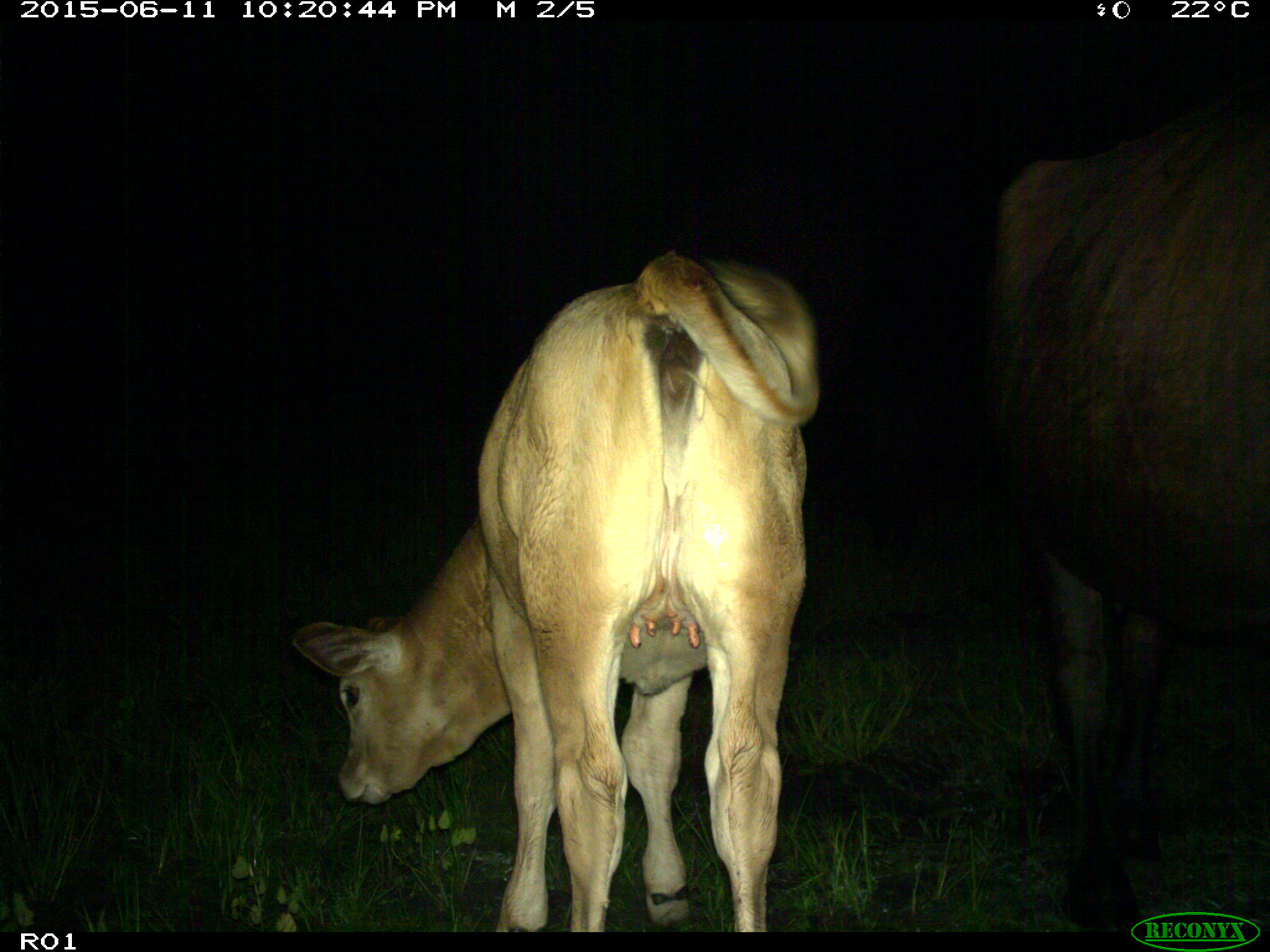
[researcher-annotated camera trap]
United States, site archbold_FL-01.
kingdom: Animalia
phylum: Chordata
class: Mammalia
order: Artiodactyla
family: Bovidae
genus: Bos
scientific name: Bos taurus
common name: domestic cow